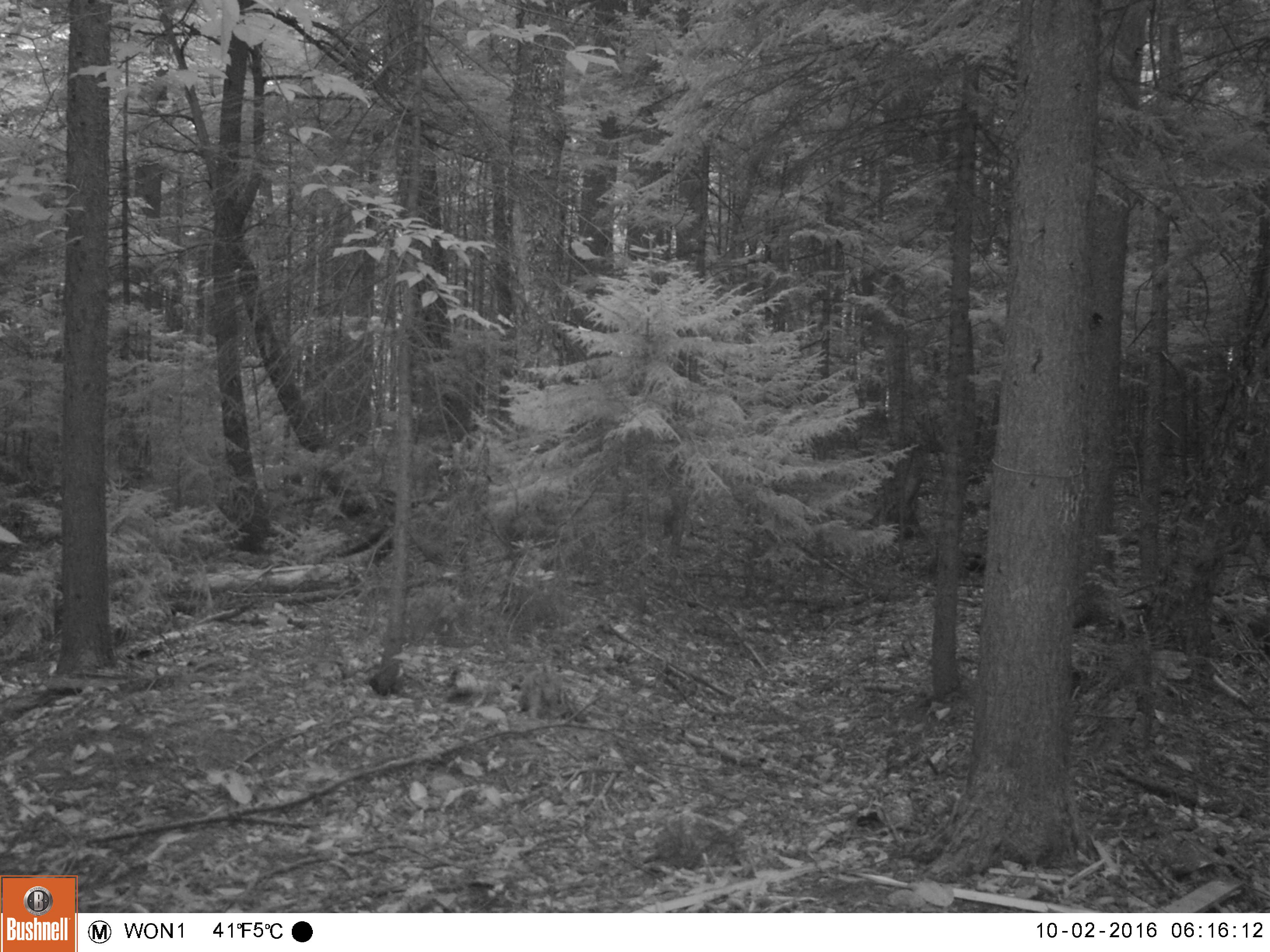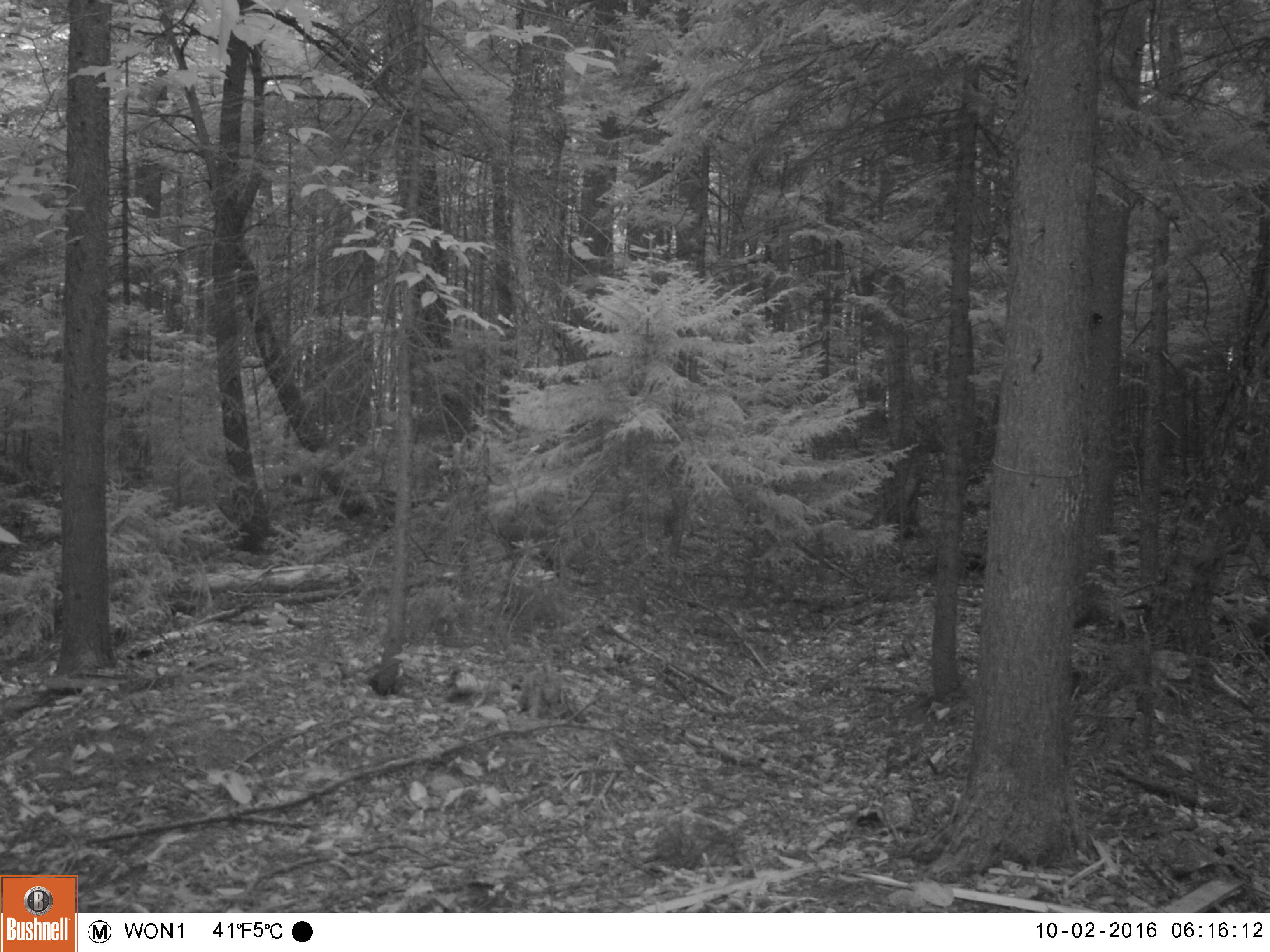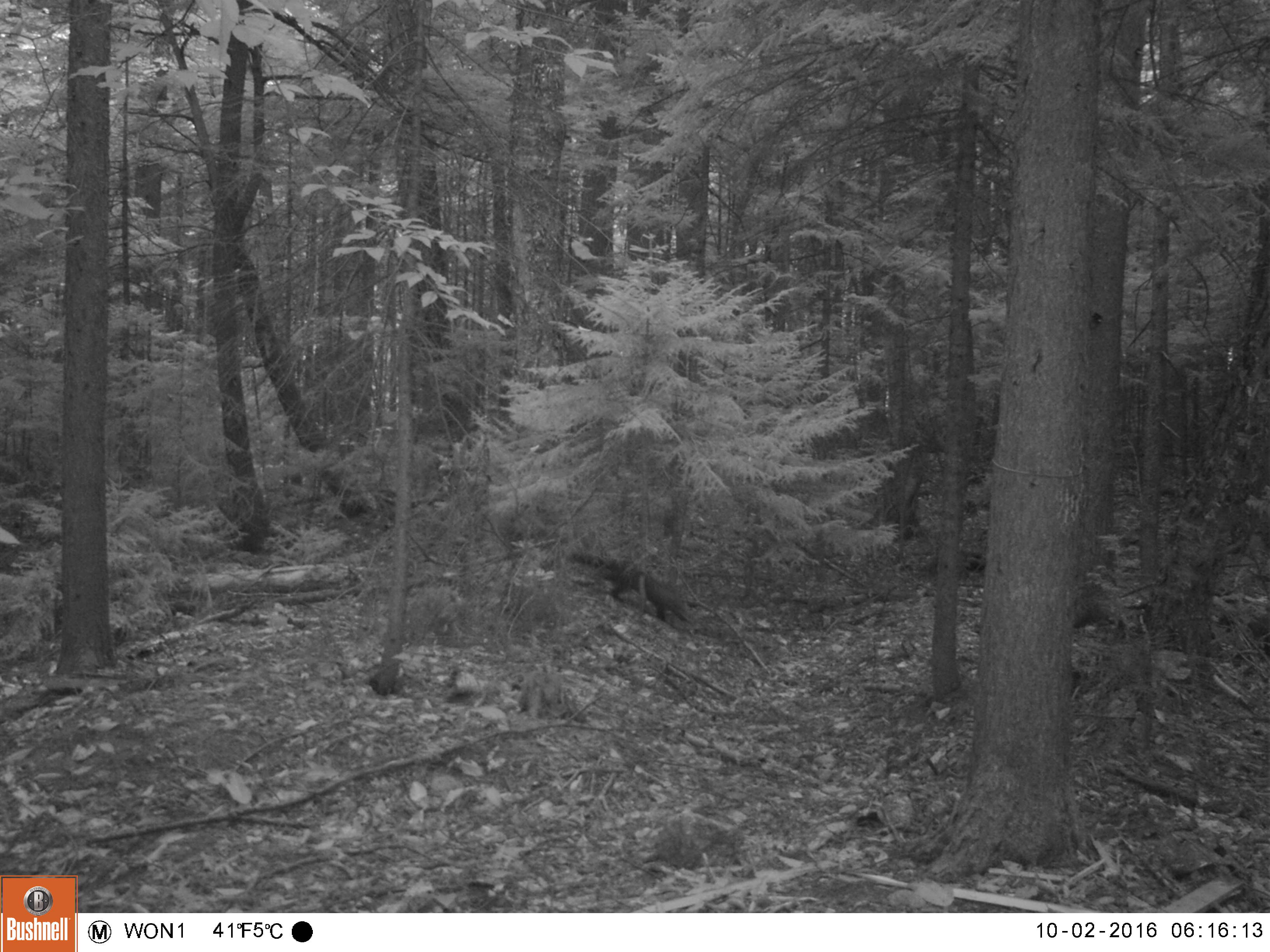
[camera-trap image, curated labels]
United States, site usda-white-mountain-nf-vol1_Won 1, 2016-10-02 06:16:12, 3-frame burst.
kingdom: Animalia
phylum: Chordata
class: Mammalia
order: Carnivora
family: Mustelidae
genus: Pekania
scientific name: Pekania pennanti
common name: fisher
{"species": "fisher (Pekania pennanti)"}